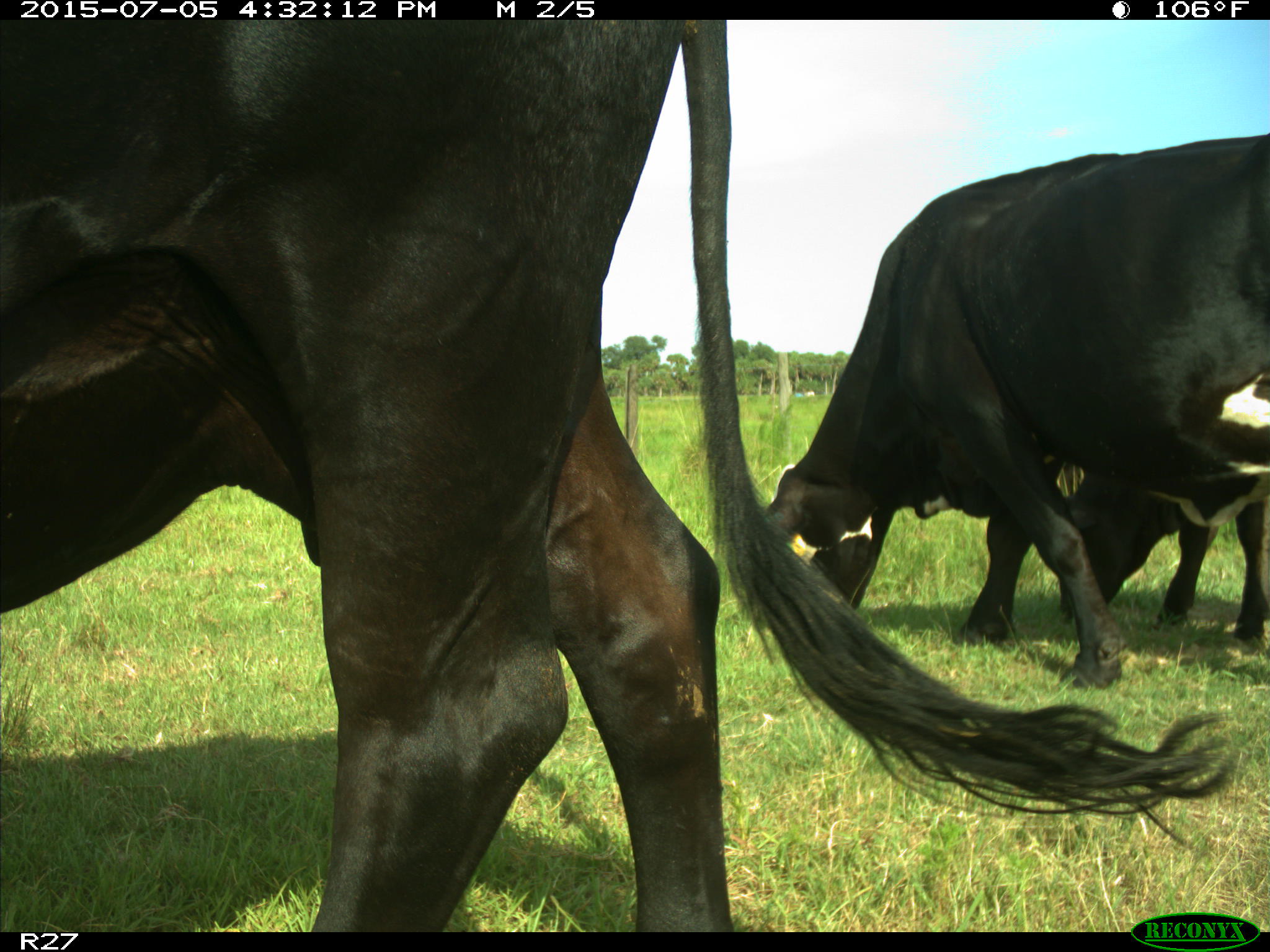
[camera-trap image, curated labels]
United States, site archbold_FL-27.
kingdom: Animalia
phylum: Chordata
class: Mammalia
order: Artiodactyla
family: Bovidae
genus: Bos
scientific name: Bos taurus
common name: domestic cow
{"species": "Bos taurus (domestic cow)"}